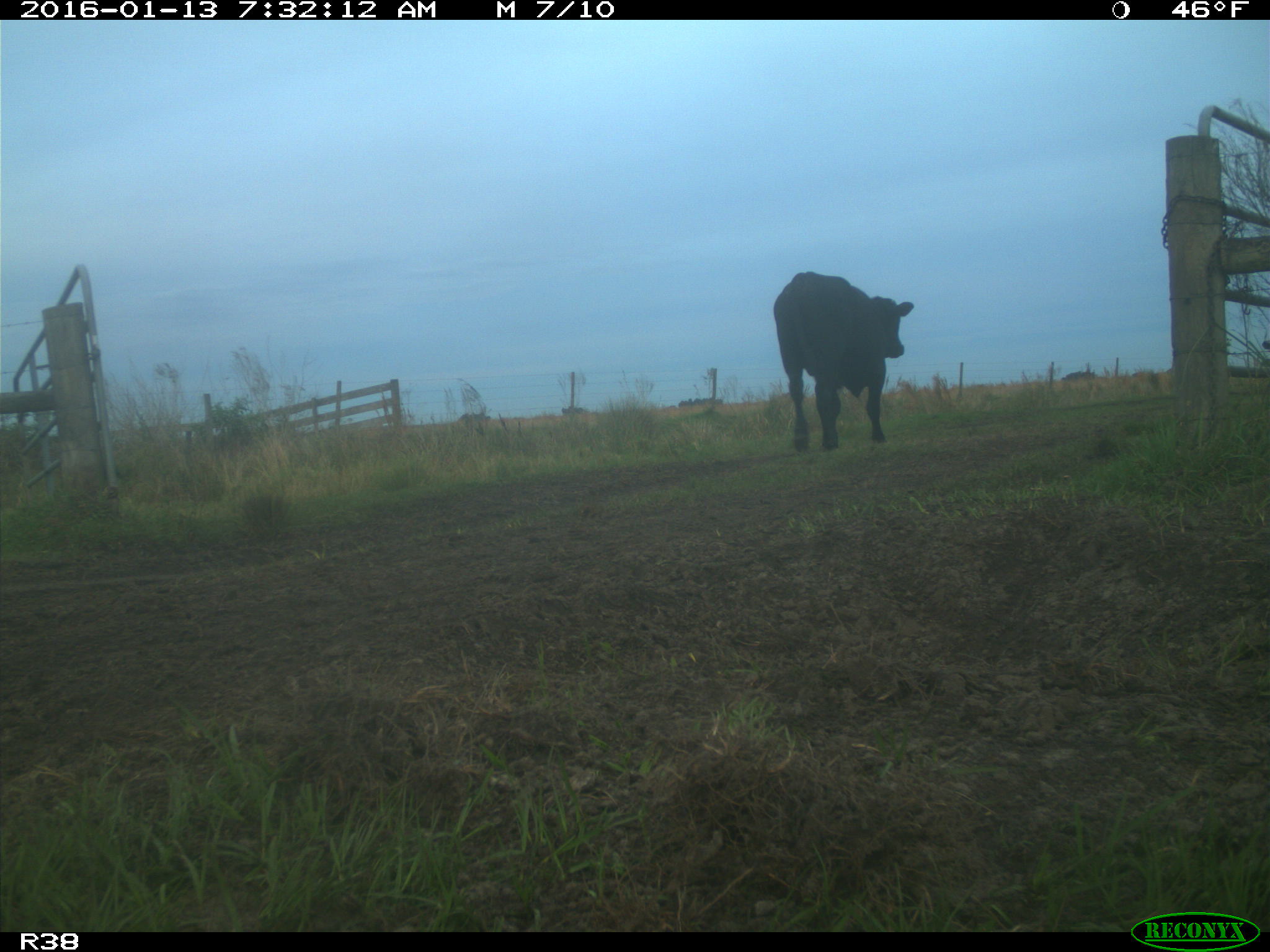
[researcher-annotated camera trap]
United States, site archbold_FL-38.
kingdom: Animalia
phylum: Chordata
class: Mammalia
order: Artiodactyla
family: Bovidae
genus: Bos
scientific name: Bos taurus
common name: domestic cow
Bos taurus (domestic cow).